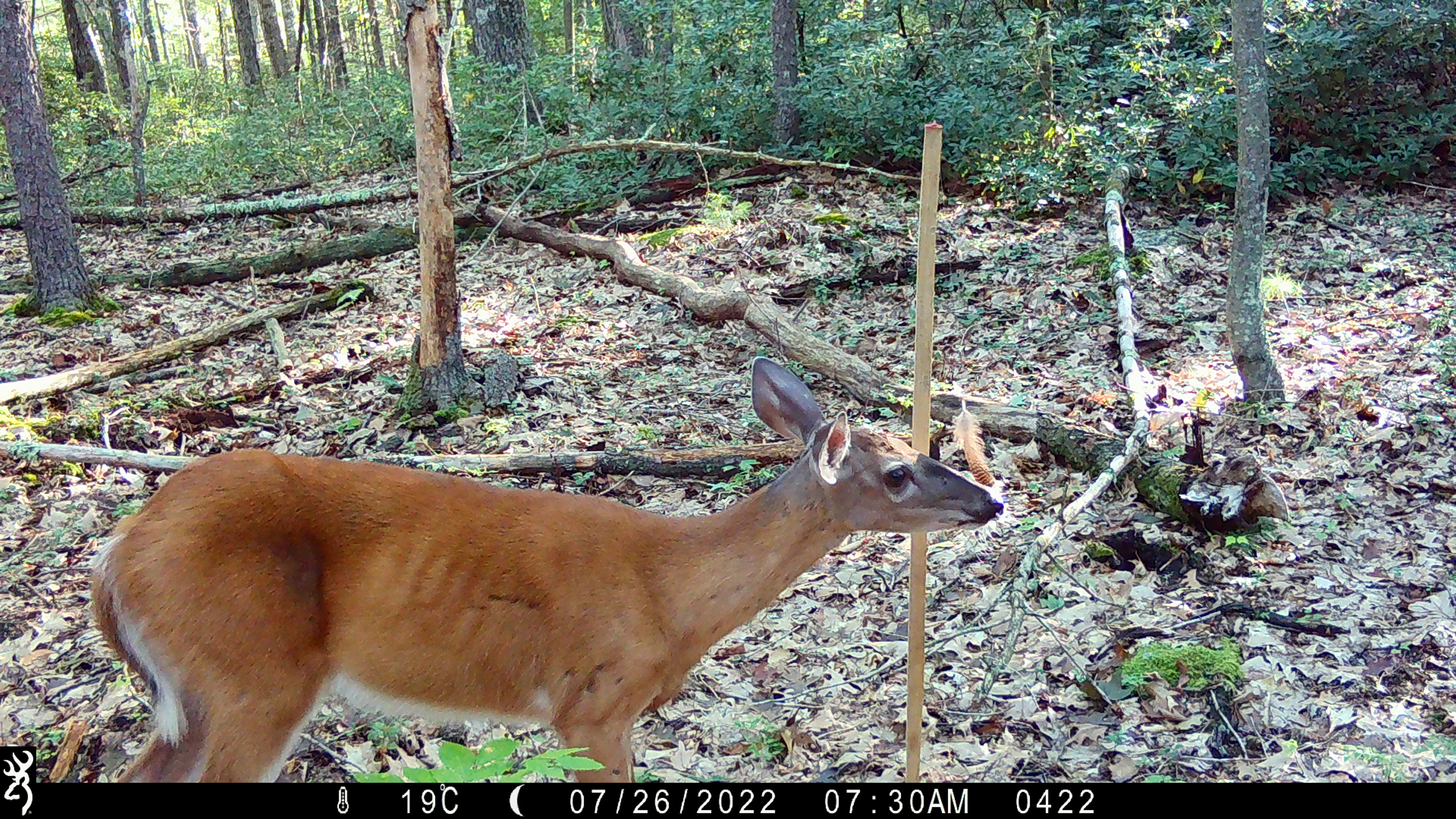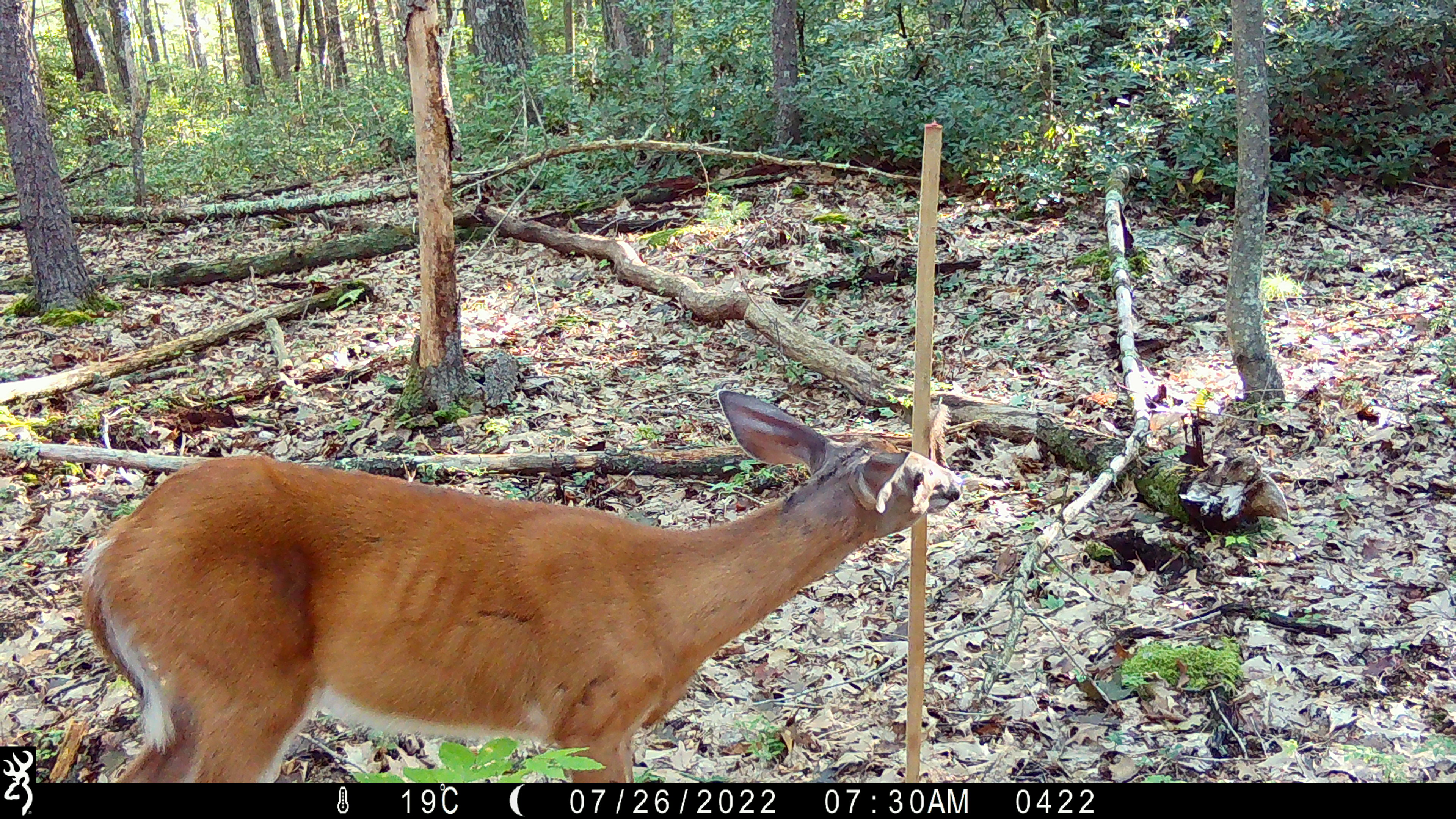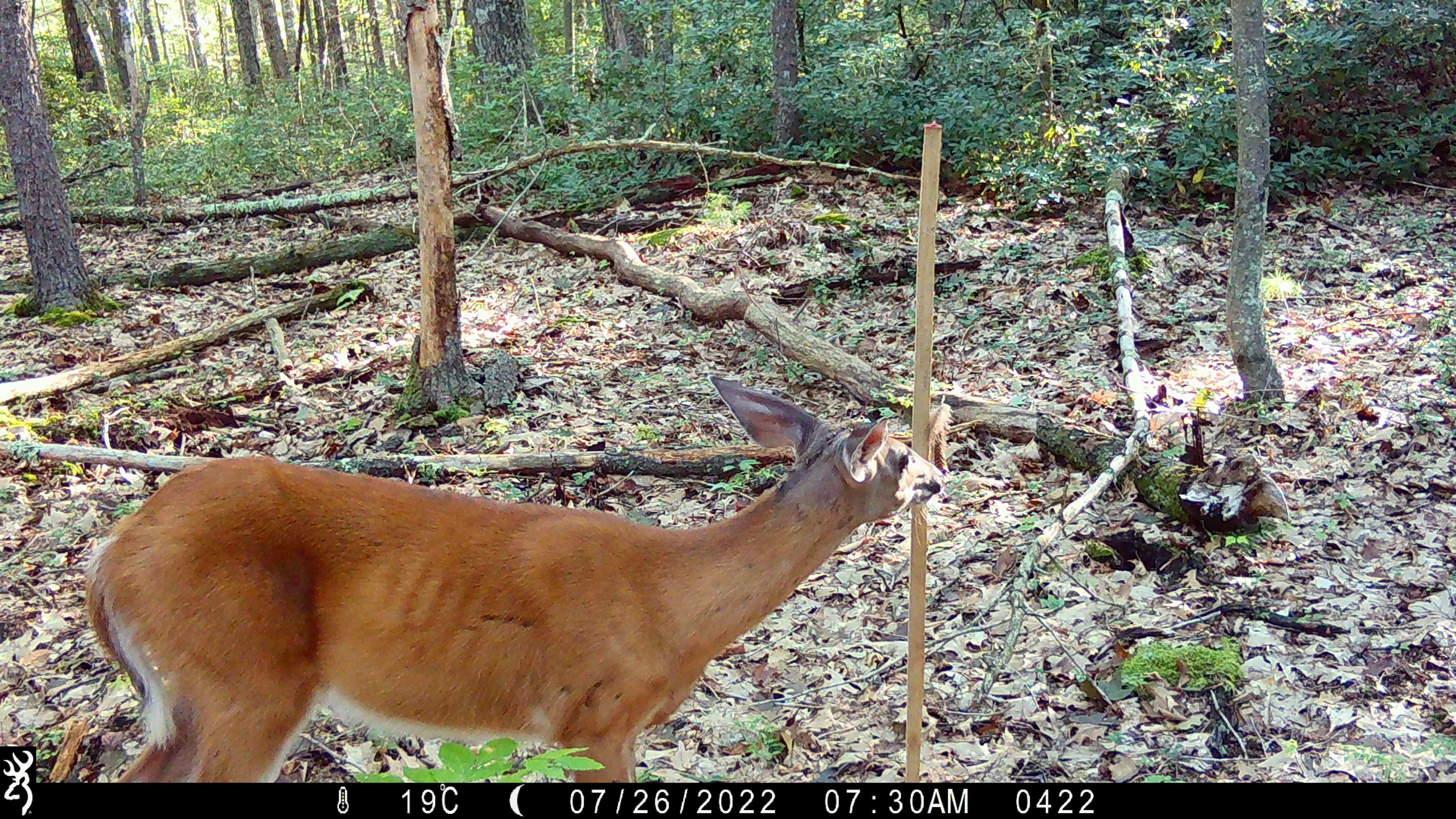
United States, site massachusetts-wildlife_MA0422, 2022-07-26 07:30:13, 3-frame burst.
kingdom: Animalia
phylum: Chordata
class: Mammalia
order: Artiodactyla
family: Cervidae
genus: Odocoileus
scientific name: Odocoileus virginianus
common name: white-tailed deer